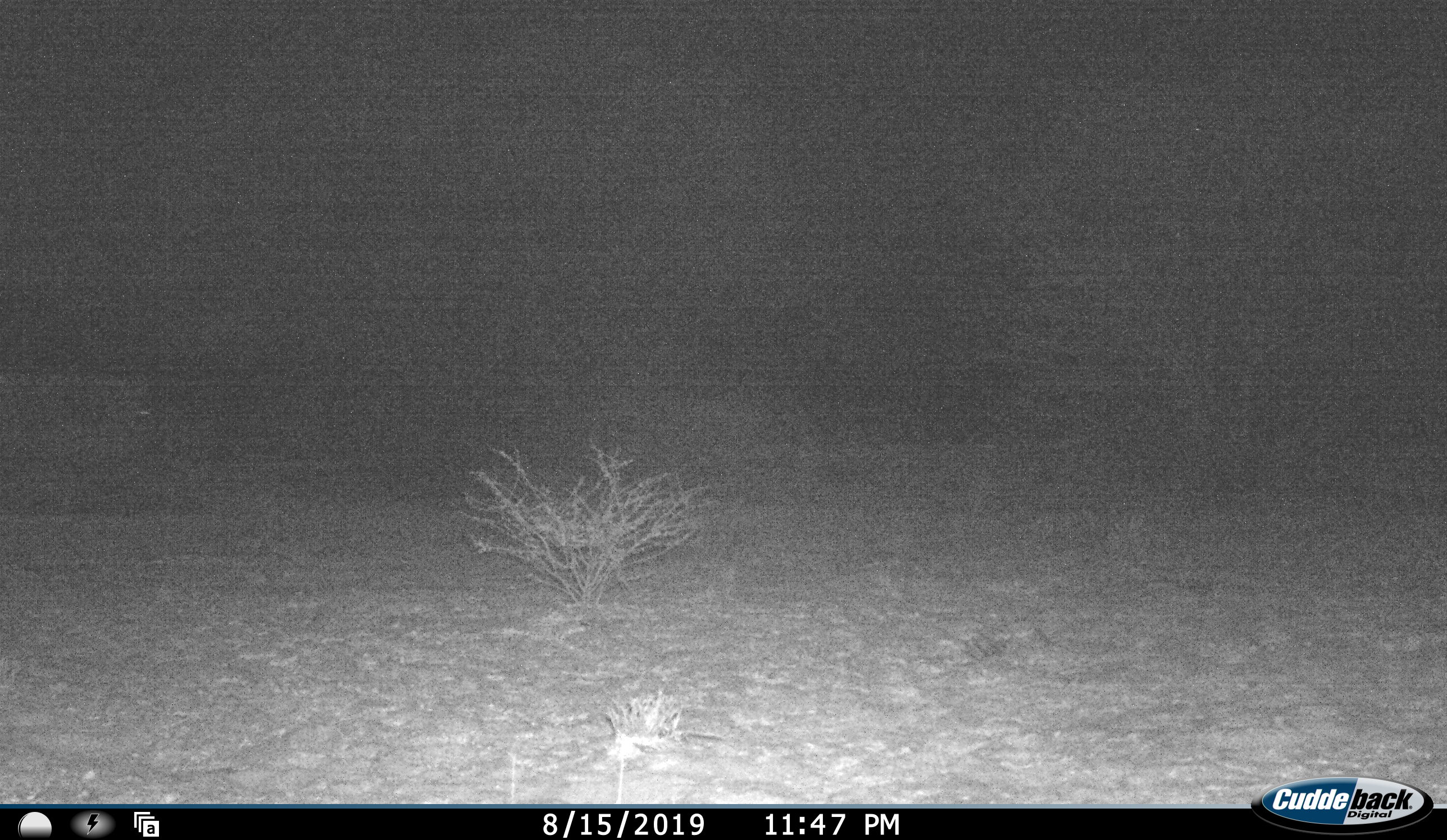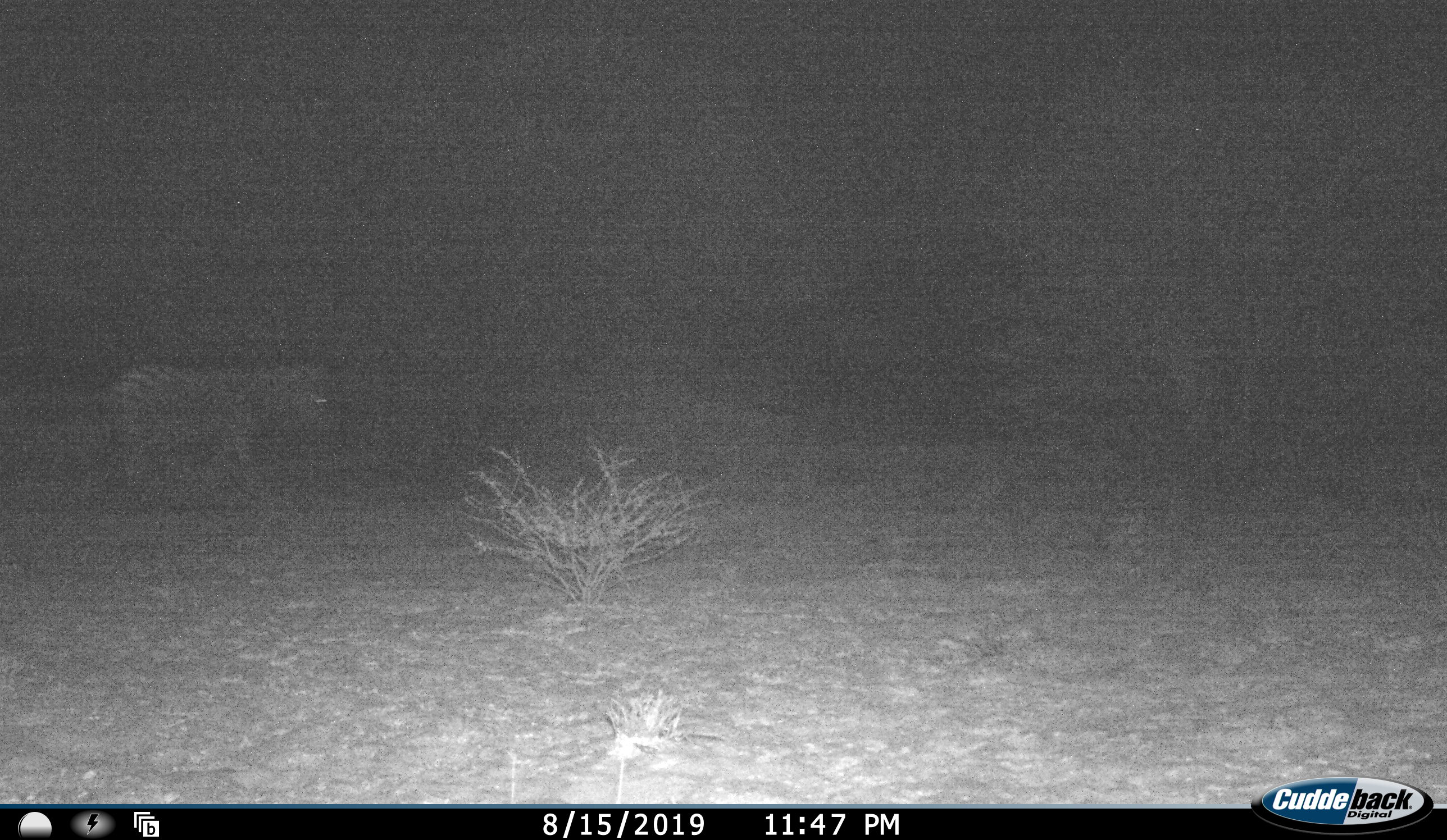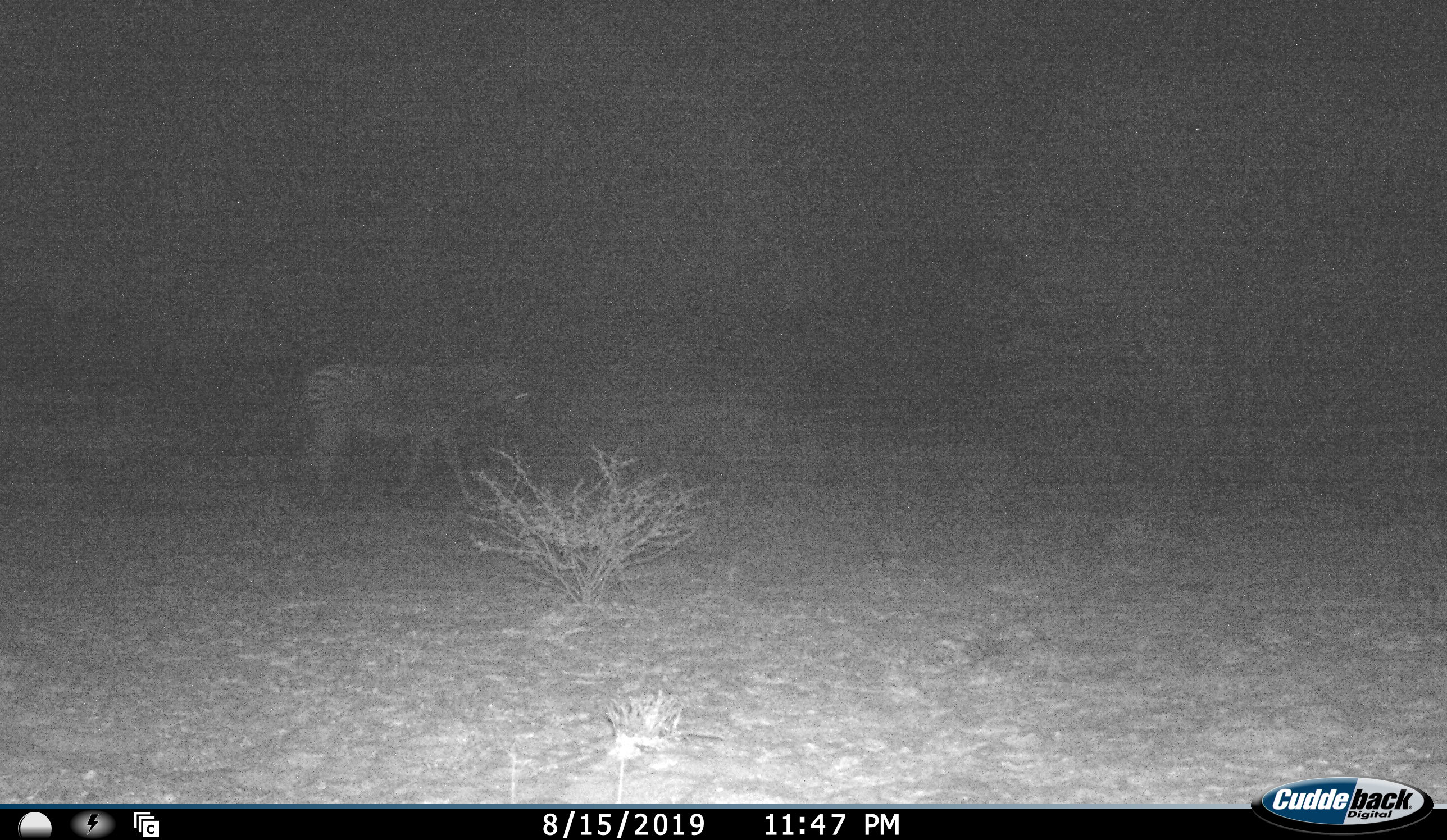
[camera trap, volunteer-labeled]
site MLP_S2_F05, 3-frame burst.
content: unidentified animal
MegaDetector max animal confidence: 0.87